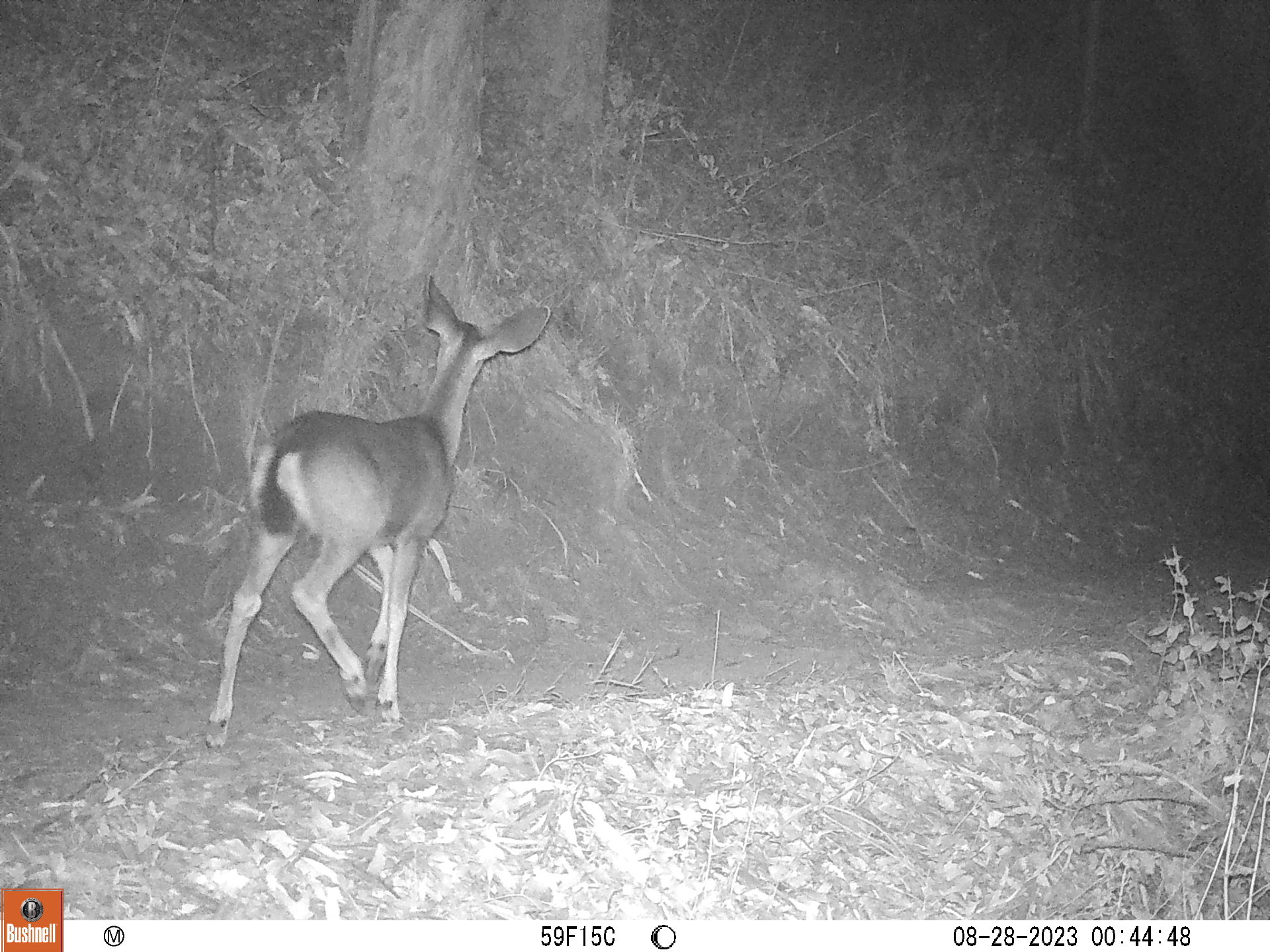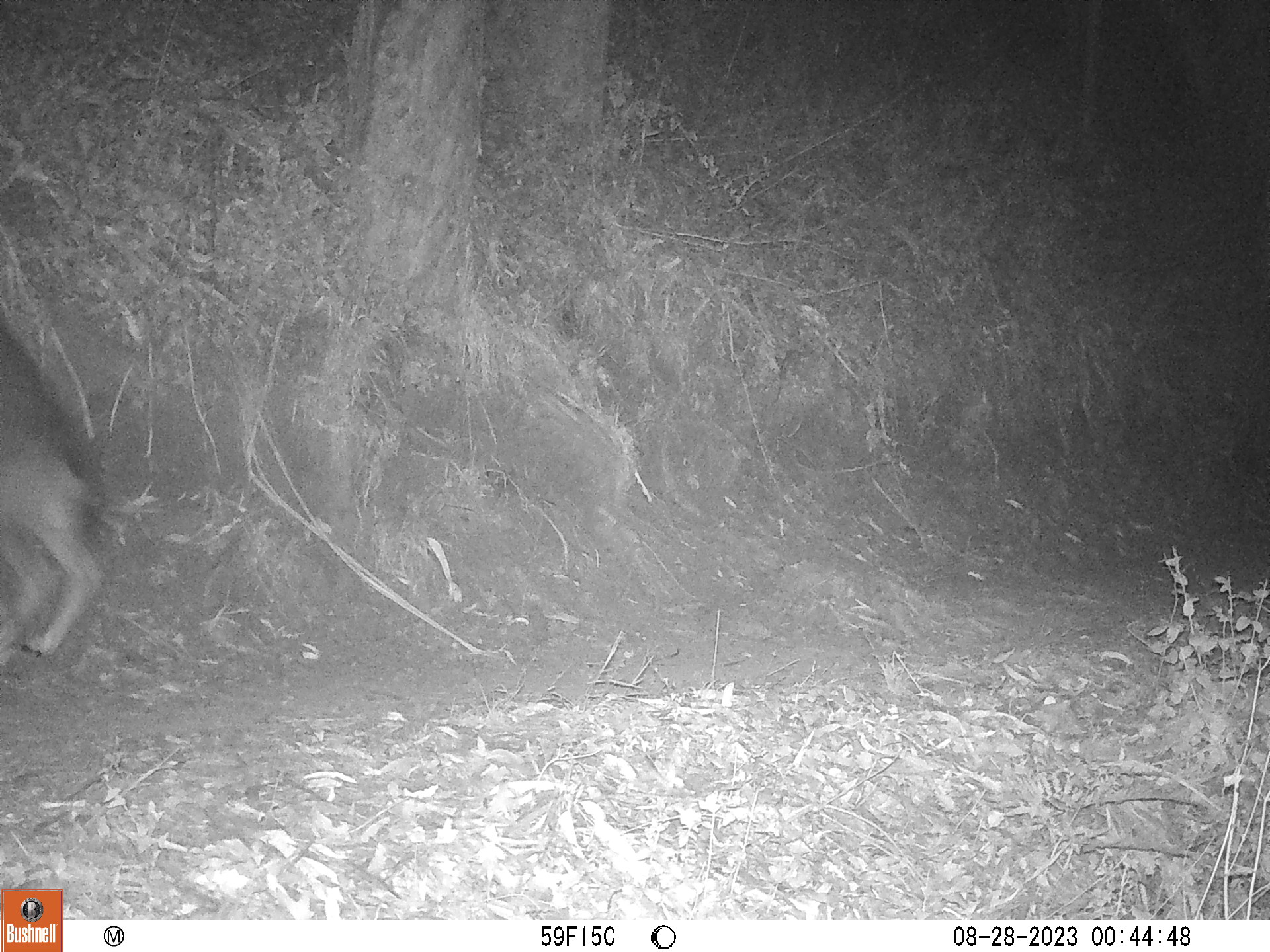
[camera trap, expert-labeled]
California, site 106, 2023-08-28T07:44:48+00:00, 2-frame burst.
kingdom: Animalia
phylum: Chordata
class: Mammalia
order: Artiodactyla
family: Cervidae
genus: Odocoileus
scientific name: Odocoileus hemionus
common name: mule deer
Mule deer (Odocoileus hemionus).